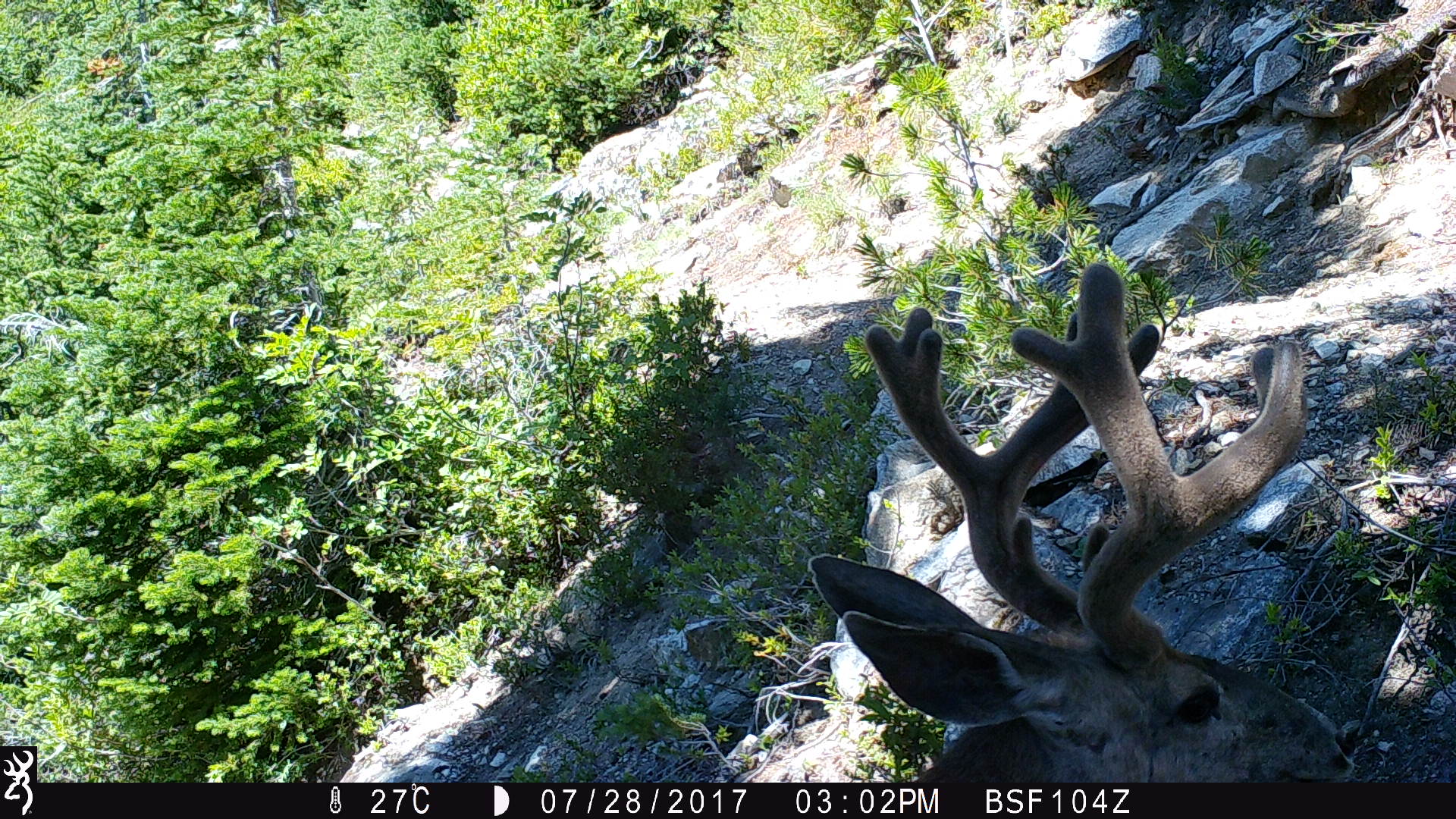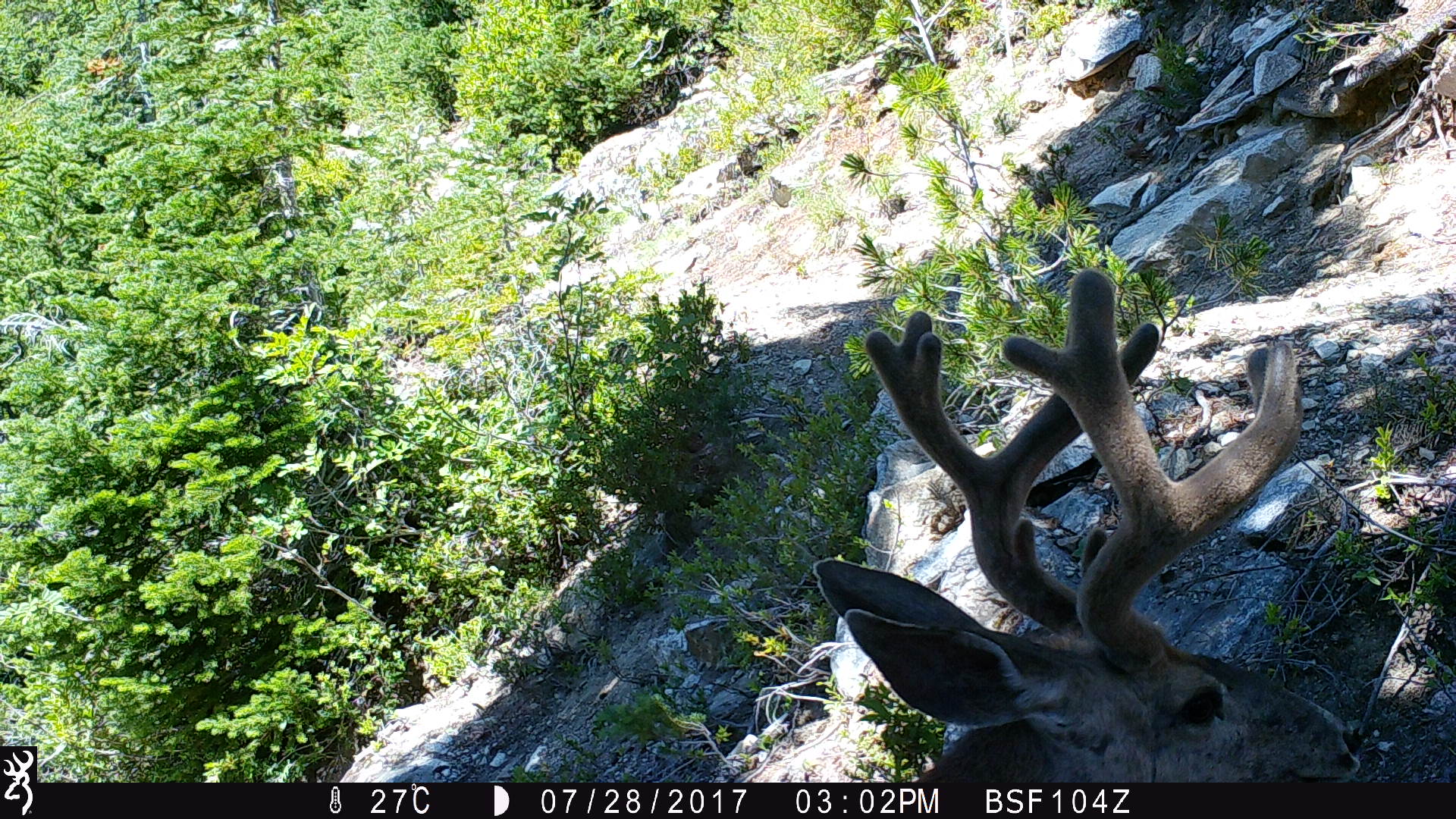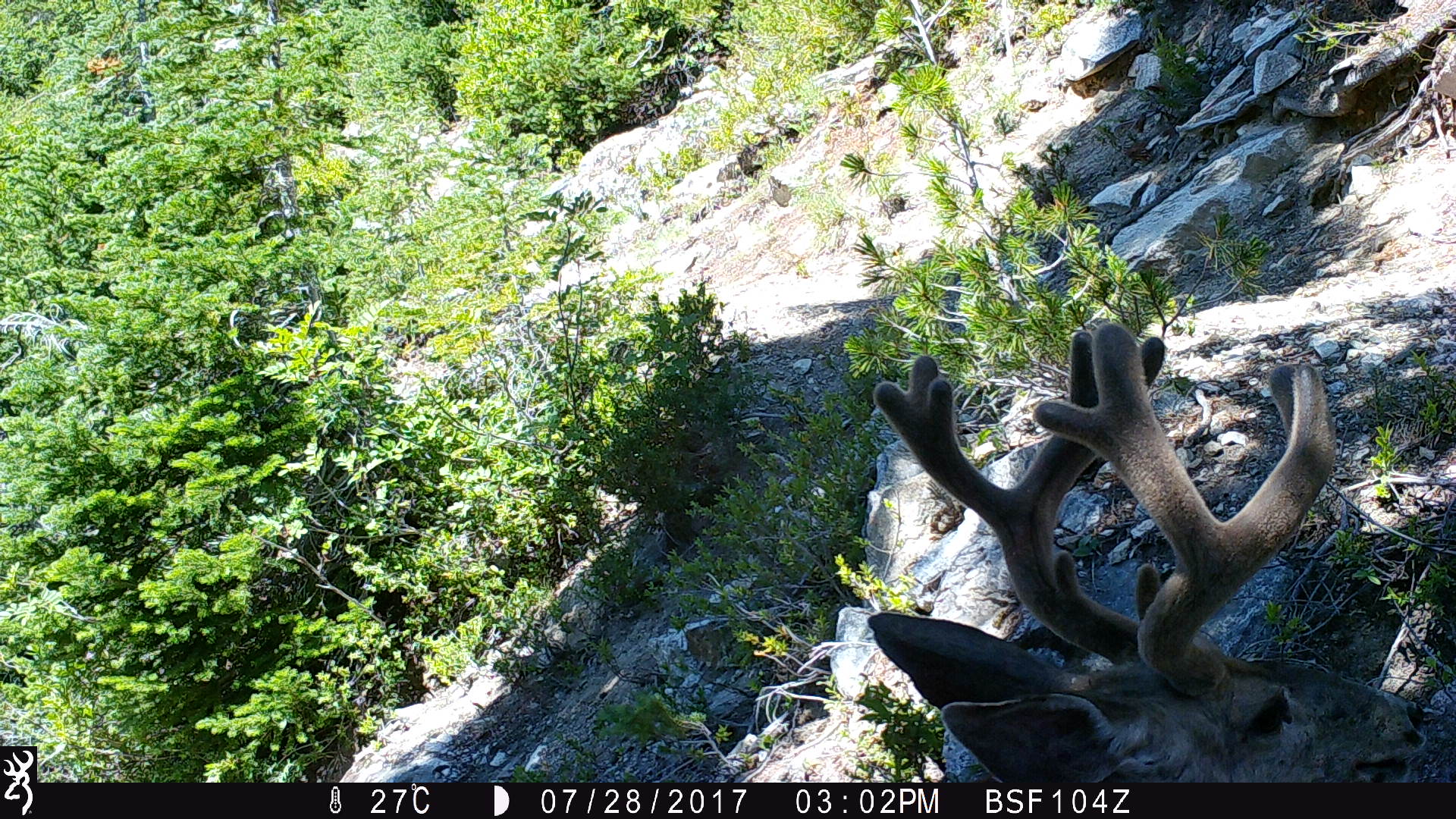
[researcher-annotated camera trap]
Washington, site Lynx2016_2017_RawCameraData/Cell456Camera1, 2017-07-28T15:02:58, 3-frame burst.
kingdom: Animalia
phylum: Chordata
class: Mammalia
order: Artiodactyla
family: Cervidae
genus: Odocoileus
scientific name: Odocoileus hemionus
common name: mule deer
Odocoileus hemionus (mule deer). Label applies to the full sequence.